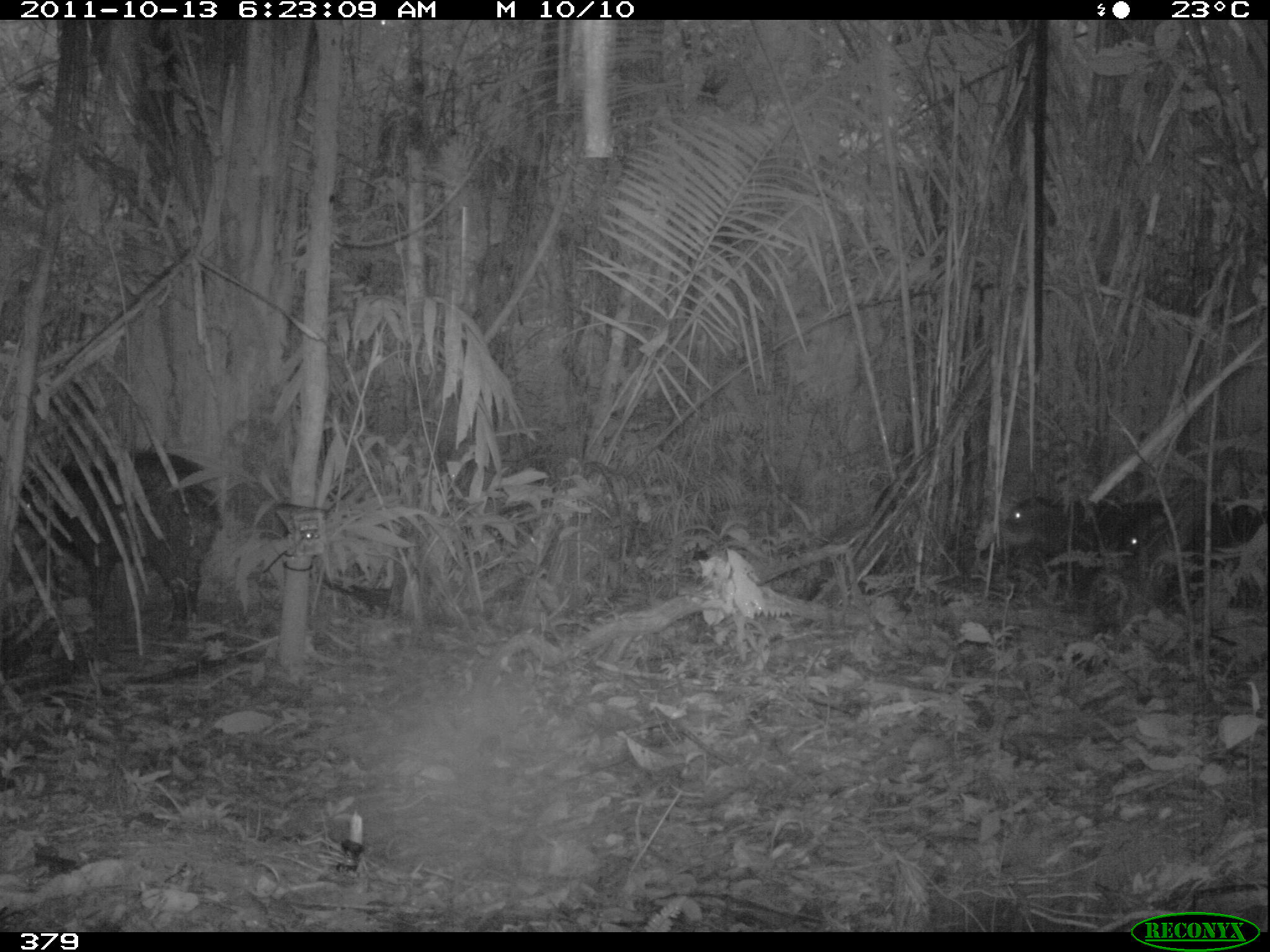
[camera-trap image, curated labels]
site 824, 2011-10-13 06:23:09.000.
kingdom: Animalia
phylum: Chordata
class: Mammalia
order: Artiodactyla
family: Tayassuidae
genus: Tayassu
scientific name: Tayassu pecari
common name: white-lipped peccary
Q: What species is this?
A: Tayassu pecari (white-lipped peccary).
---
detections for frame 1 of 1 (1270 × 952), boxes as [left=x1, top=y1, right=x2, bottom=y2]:
tayassu pecari: [left=11, top=451, right=224, bottom=635]; [left=1116, top=492, right=1267, bottom=603]; [left=977, top=494, right=1114, bottom=594]